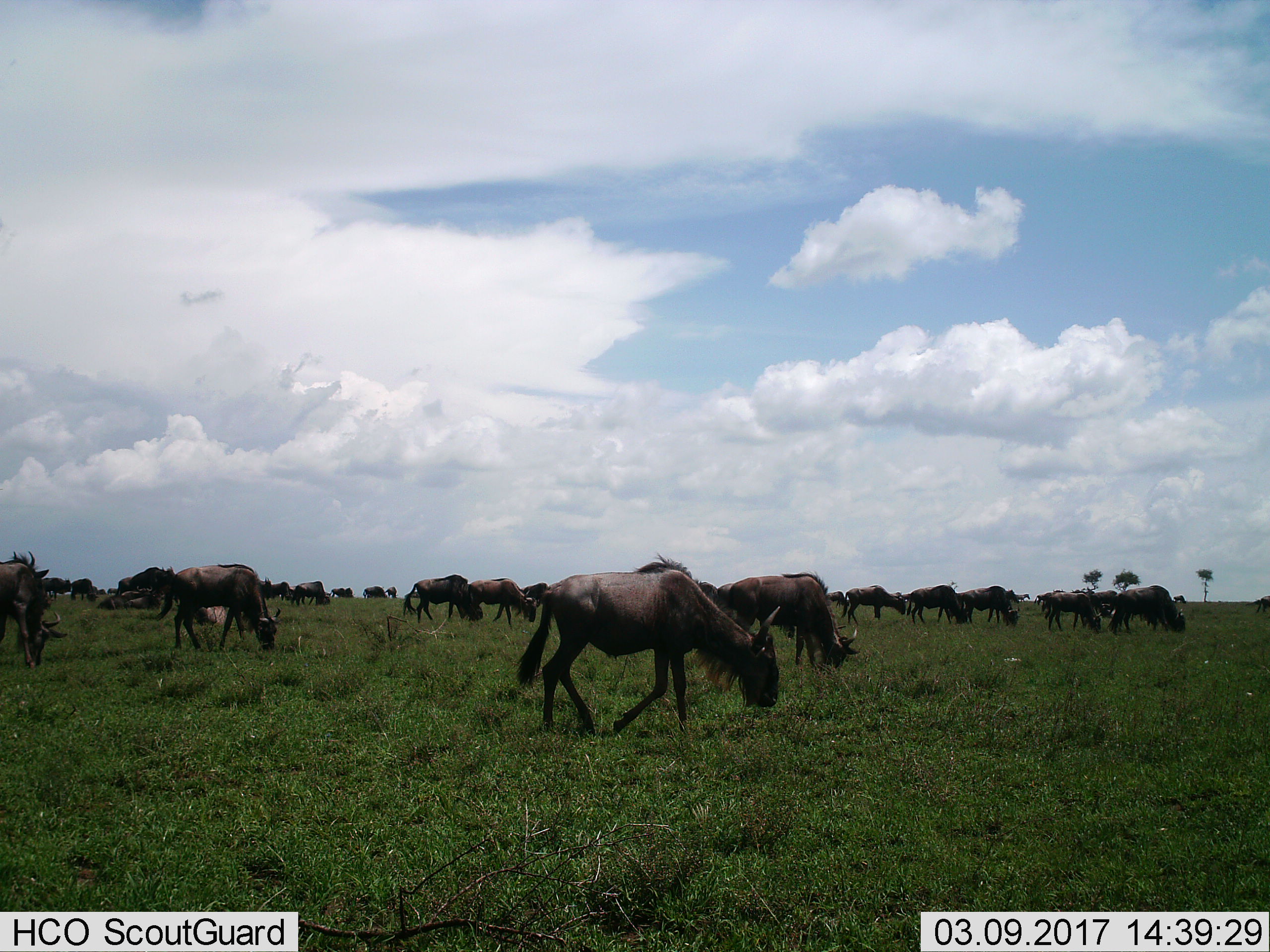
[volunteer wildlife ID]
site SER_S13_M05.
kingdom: Animalia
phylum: Chordata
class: Mammalia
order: Artiodactyla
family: Bovidae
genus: Connochaetes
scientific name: Connochaetes taurinus taurinus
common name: blue wildebeest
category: wildebeestblue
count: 11-50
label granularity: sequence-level